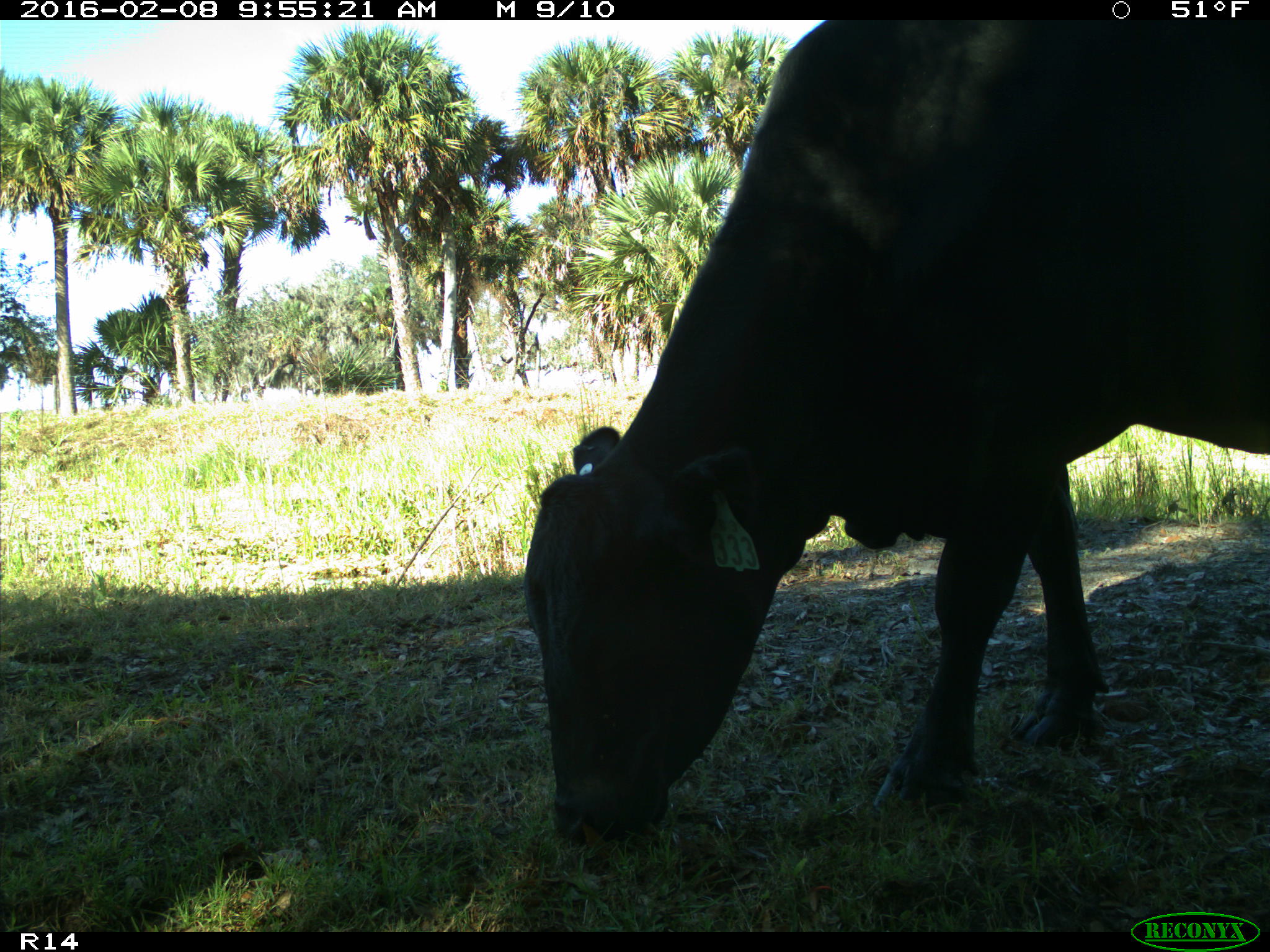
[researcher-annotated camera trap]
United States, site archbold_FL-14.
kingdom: Animalia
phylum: Chordata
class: Mammalia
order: Artiodactyla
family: Bovidae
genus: Bos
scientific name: Bos taurus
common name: domestic cow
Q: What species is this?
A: Bos taurus (domestic cow).